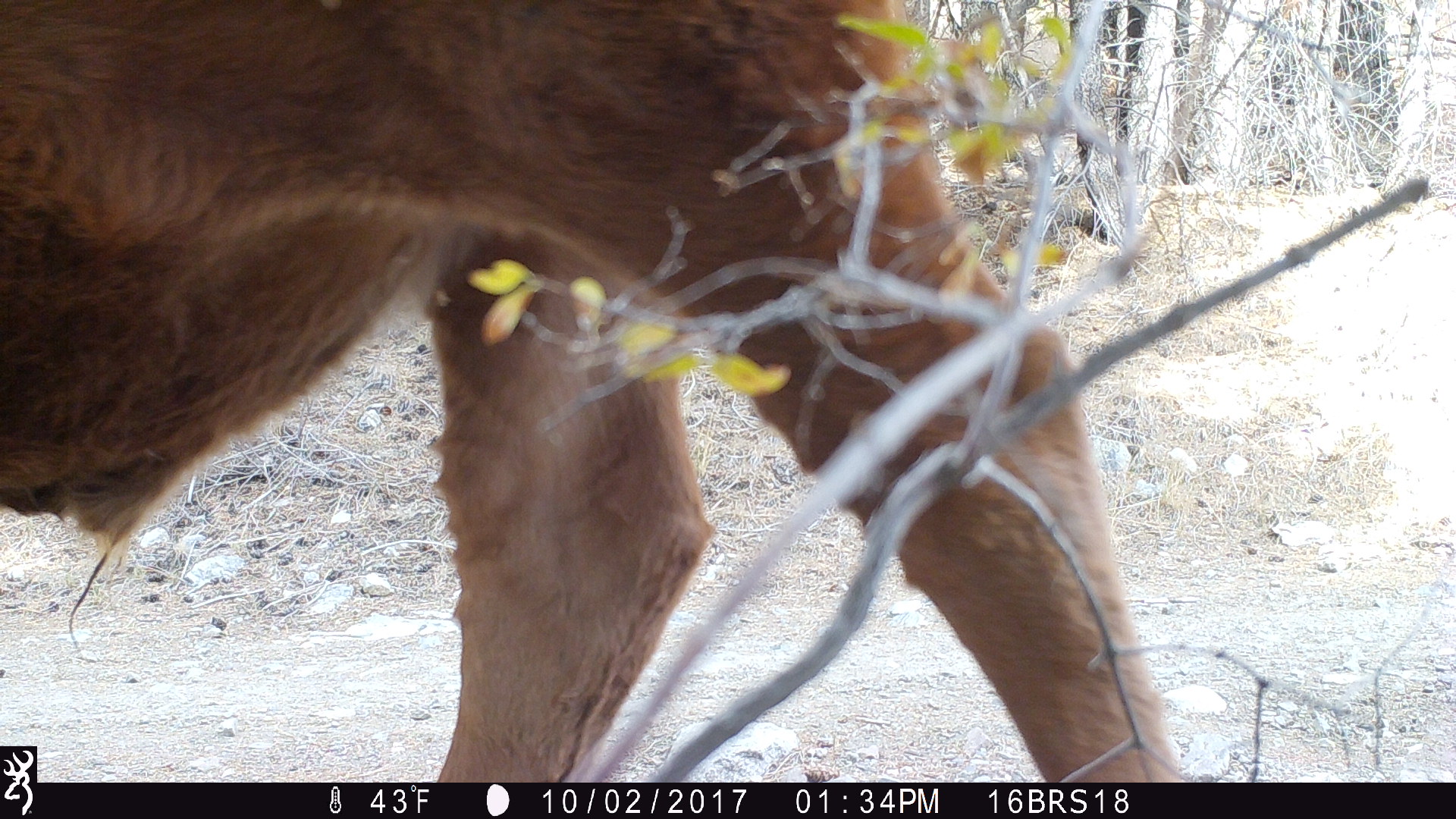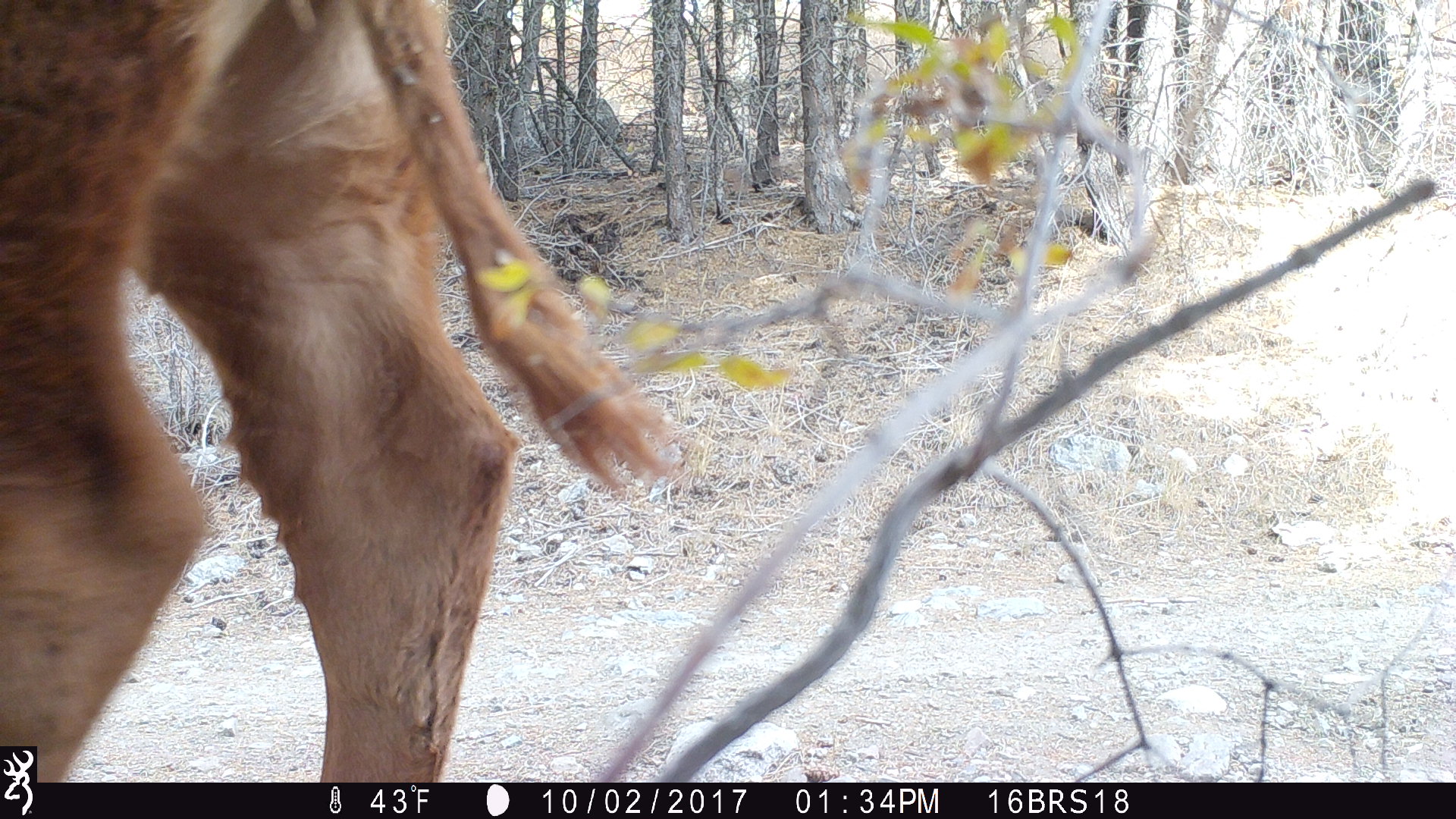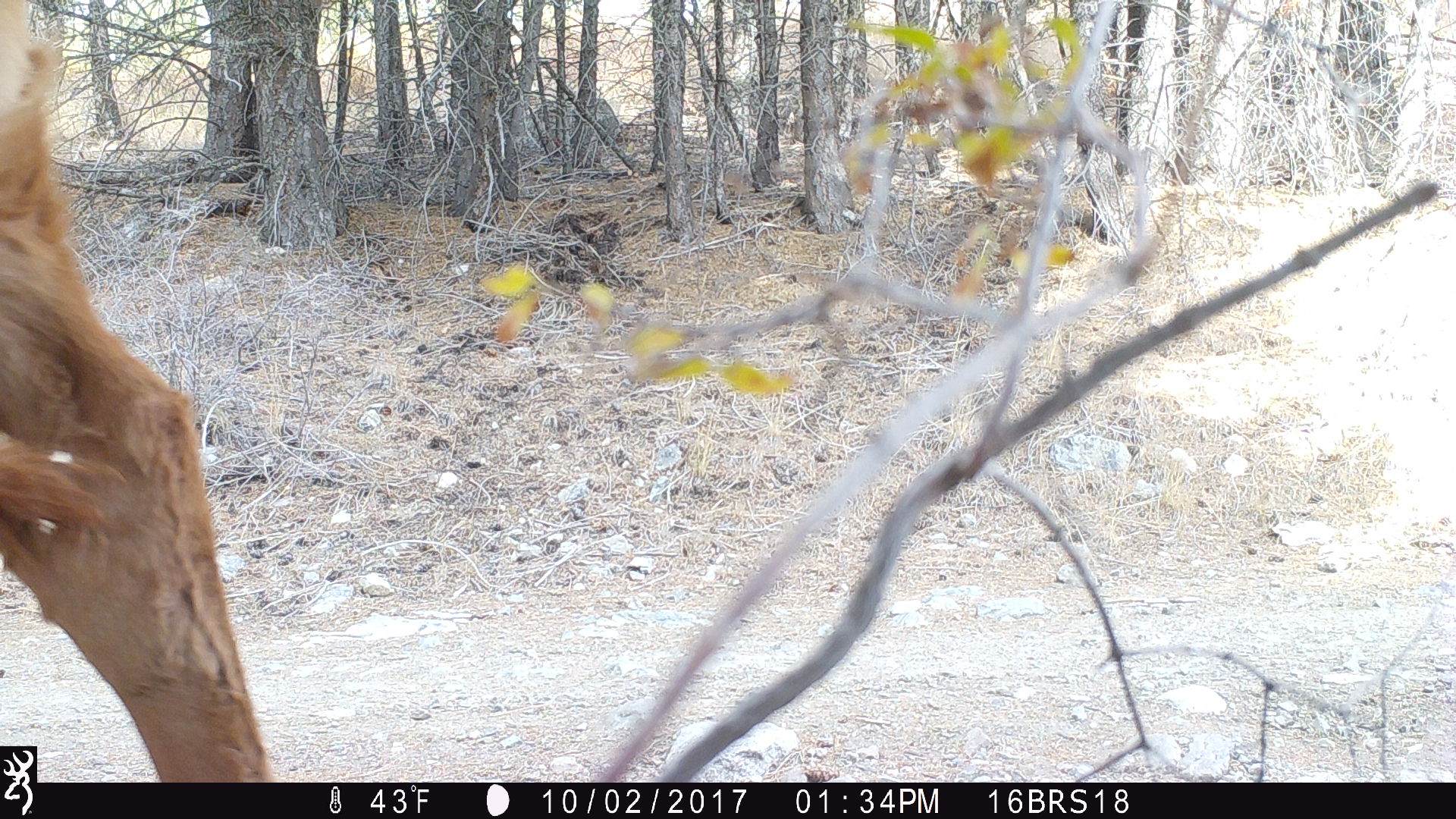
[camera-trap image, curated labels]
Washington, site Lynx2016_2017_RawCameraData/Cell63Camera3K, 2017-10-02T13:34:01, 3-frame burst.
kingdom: Animalia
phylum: Chordata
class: Mammalia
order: Artiodactyla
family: Bovidae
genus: Bos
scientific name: Bos taurus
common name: domestic cattle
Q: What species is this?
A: Domestic cattle (Bos taurus).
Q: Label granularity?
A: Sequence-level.